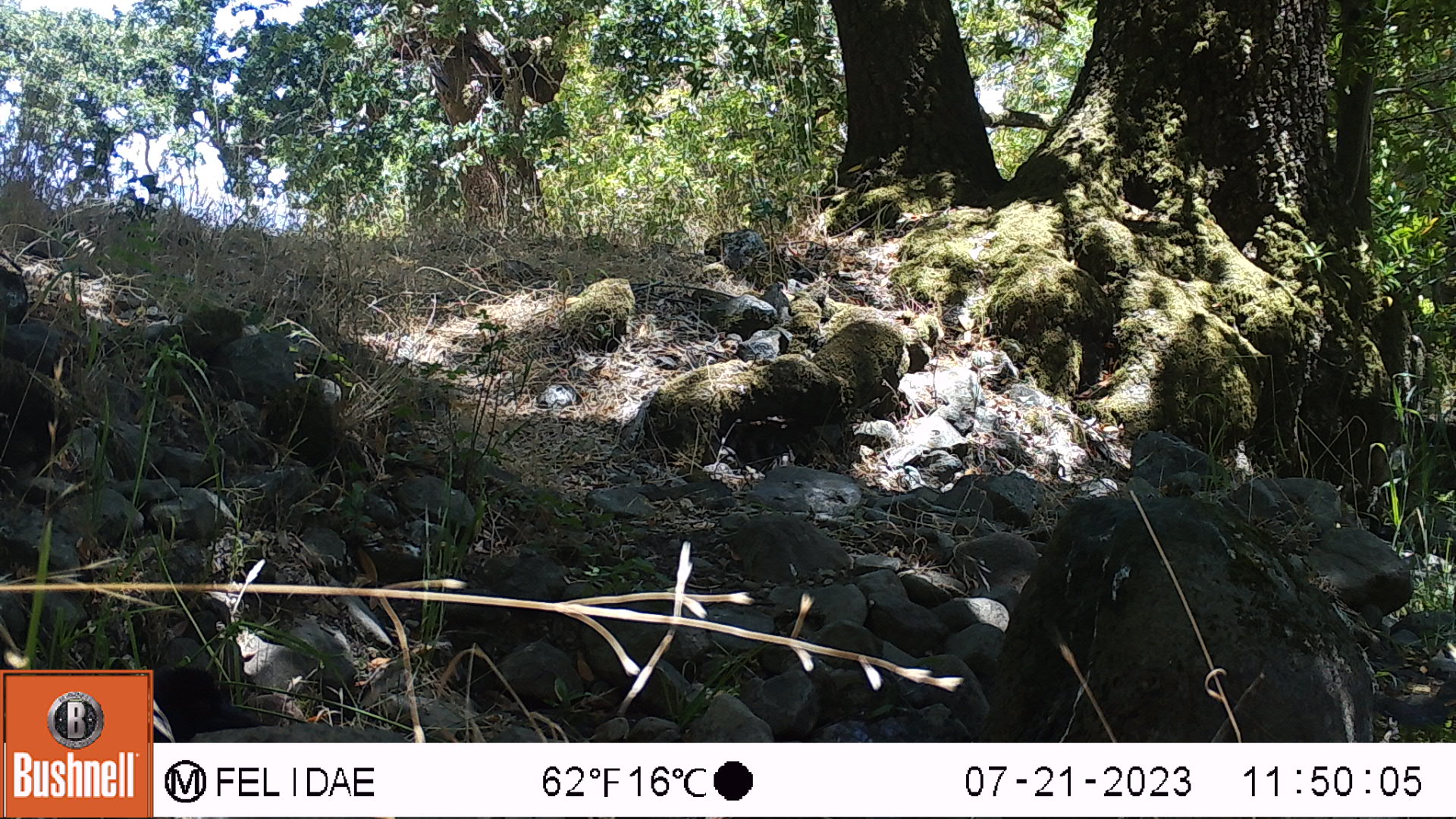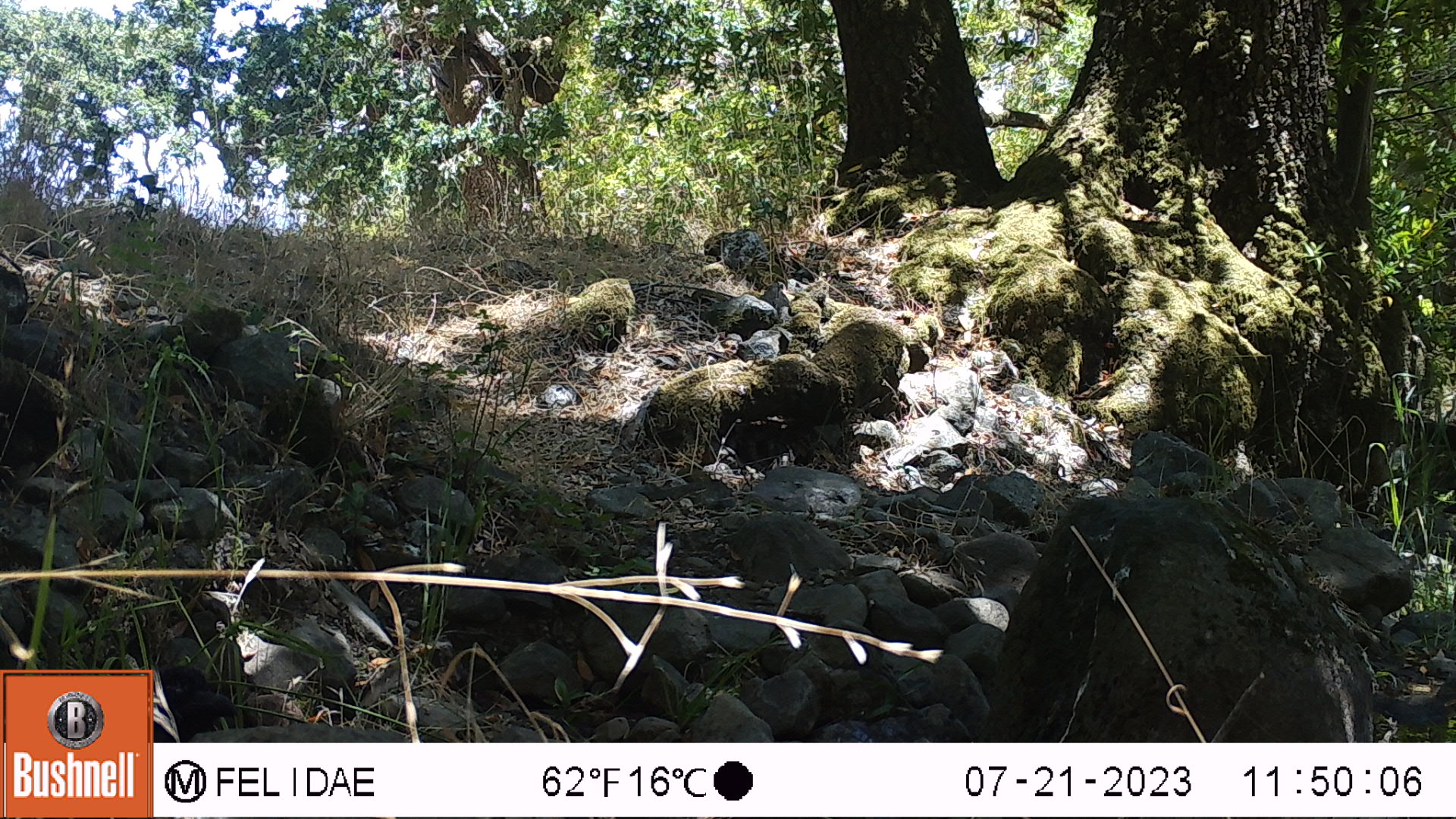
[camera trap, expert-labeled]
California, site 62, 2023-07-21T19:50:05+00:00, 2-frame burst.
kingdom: Animalia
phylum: Chordata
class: Aves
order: Passeriformes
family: Corvidae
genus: Corvus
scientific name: Corvus brachyrhynchos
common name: american crow